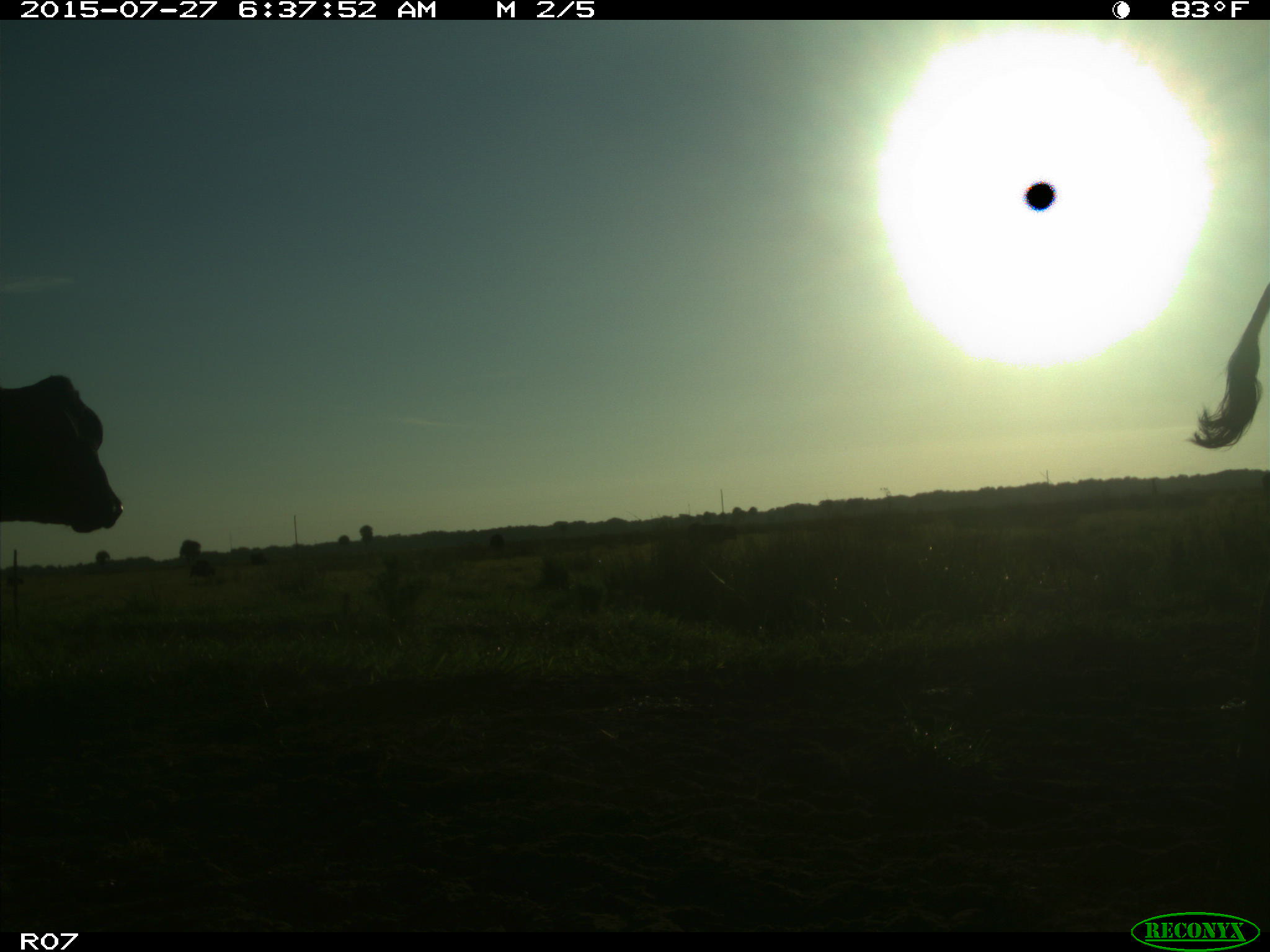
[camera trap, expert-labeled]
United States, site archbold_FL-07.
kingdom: Animalia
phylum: Chordata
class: Mammalia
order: Artiodactyla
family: Bovidae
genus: Bos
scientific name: Bos taurus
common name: domestic cow